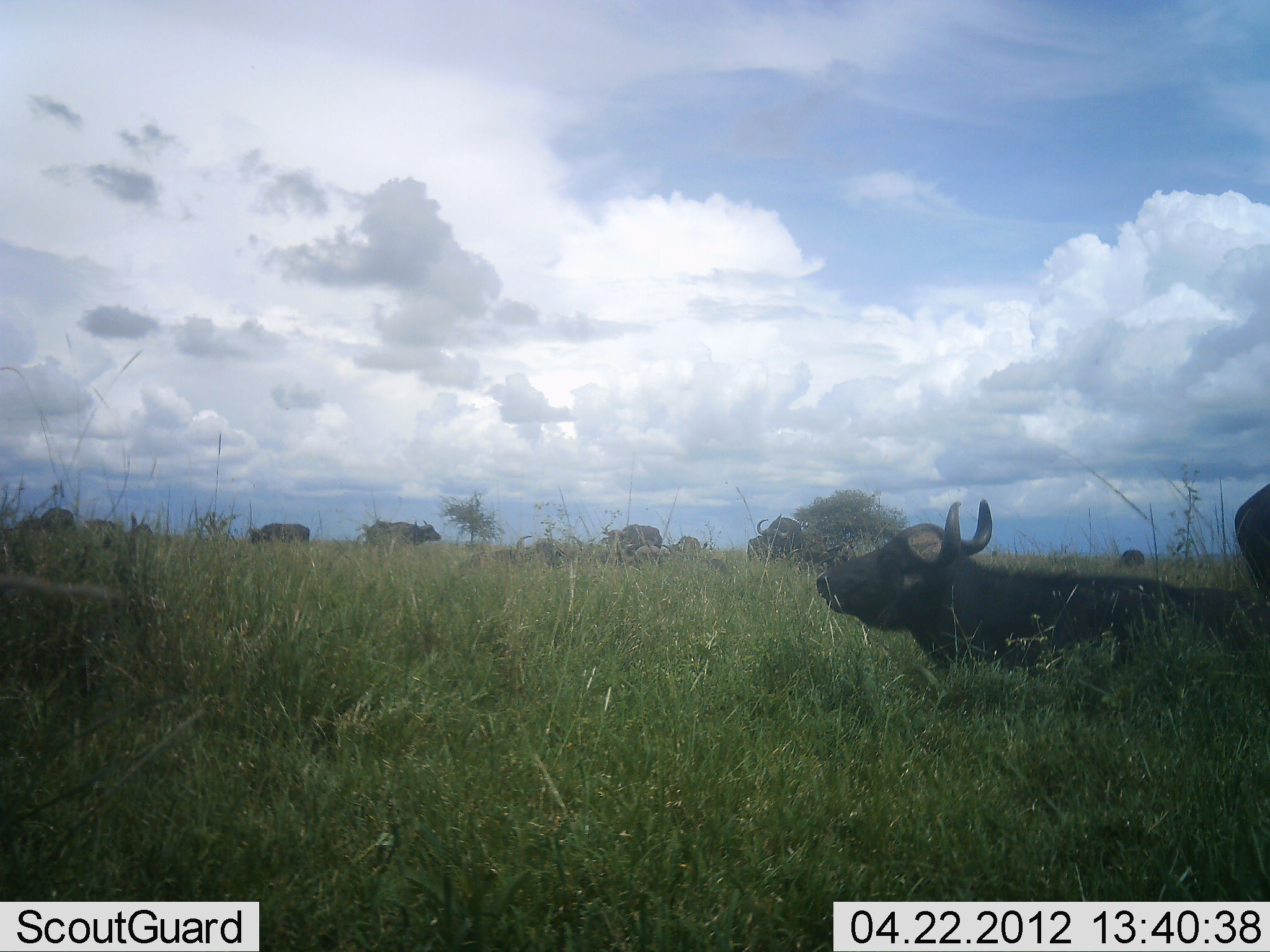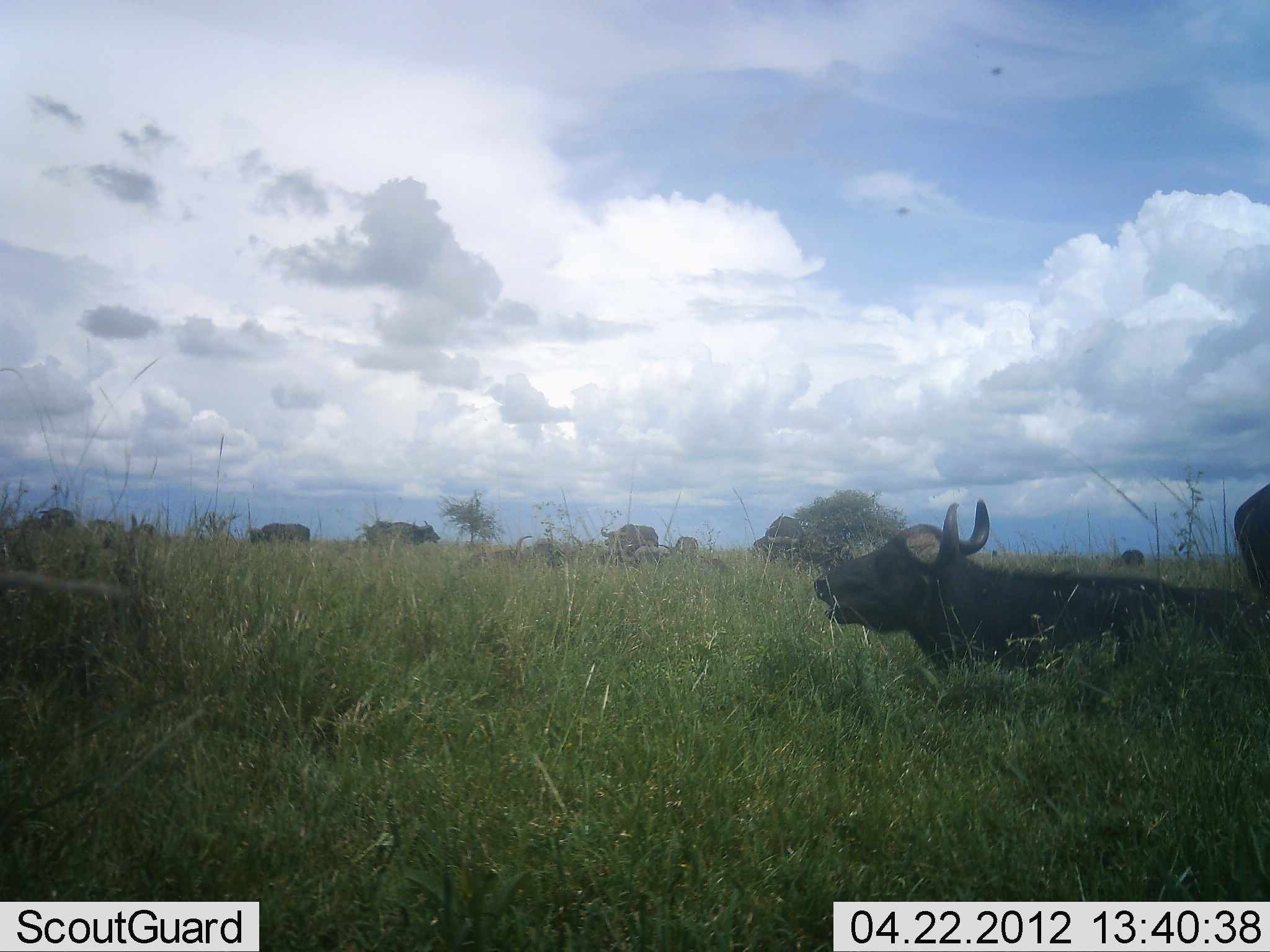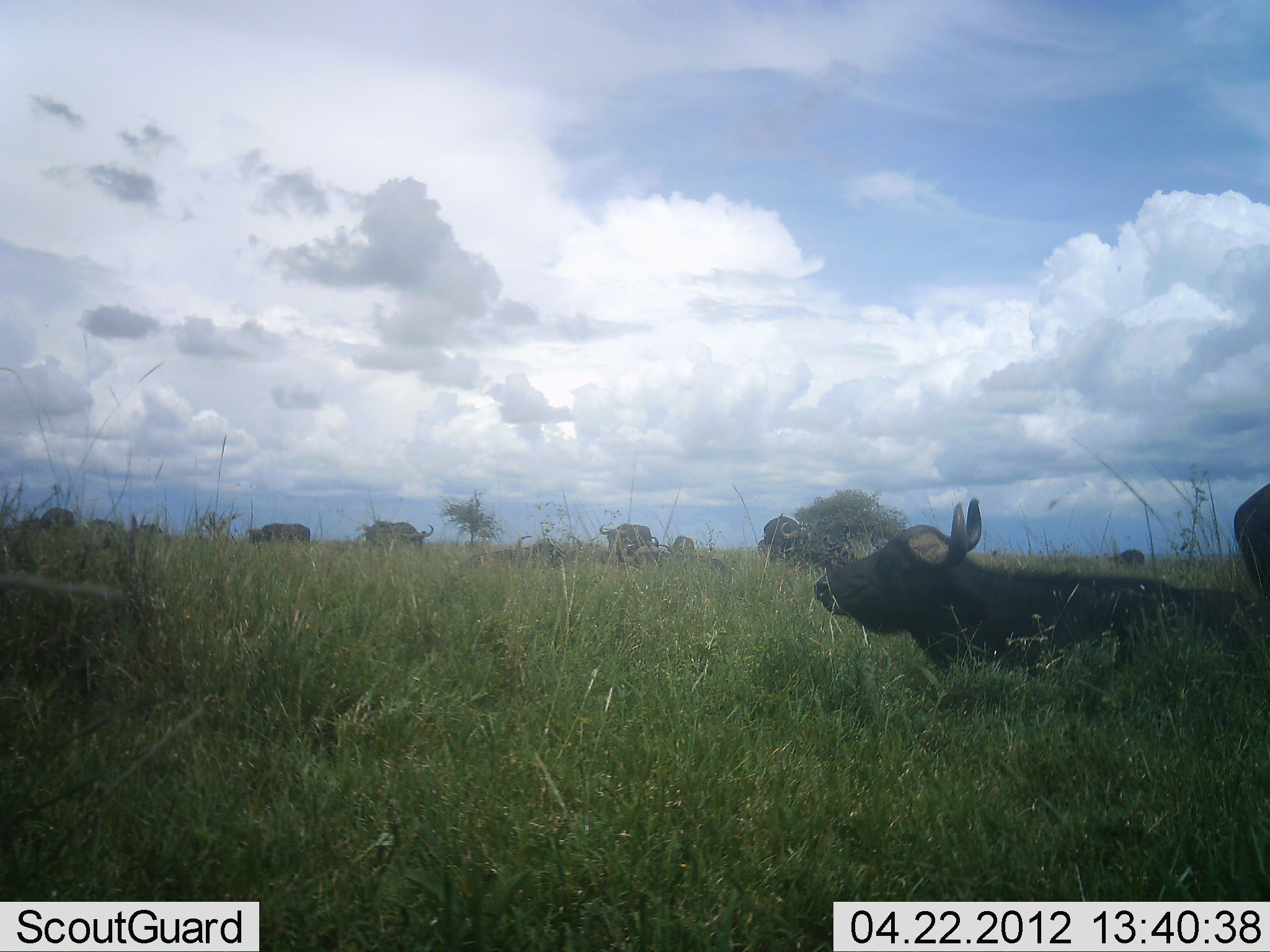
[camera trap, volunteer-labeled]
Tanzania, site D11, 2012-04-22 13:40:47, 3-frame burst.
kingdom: Animalia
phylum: Chordata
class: Mammalia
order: Artiodactyla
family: Bovidae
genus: Syncerus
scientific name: Syncerus caffer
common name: cape buffalo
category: buffalo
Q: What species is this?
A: Buffalo (cape buffalo) (Syncerus caffer).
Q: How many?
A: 11-50.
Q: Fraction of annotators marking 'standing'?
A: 58%.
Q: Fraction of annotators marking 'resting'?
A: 75%.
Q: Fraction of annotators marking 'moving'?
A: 25%.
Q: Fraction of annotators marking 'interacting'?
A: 0%.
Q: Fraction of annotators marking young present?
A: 0%.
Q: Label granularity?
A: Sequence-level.